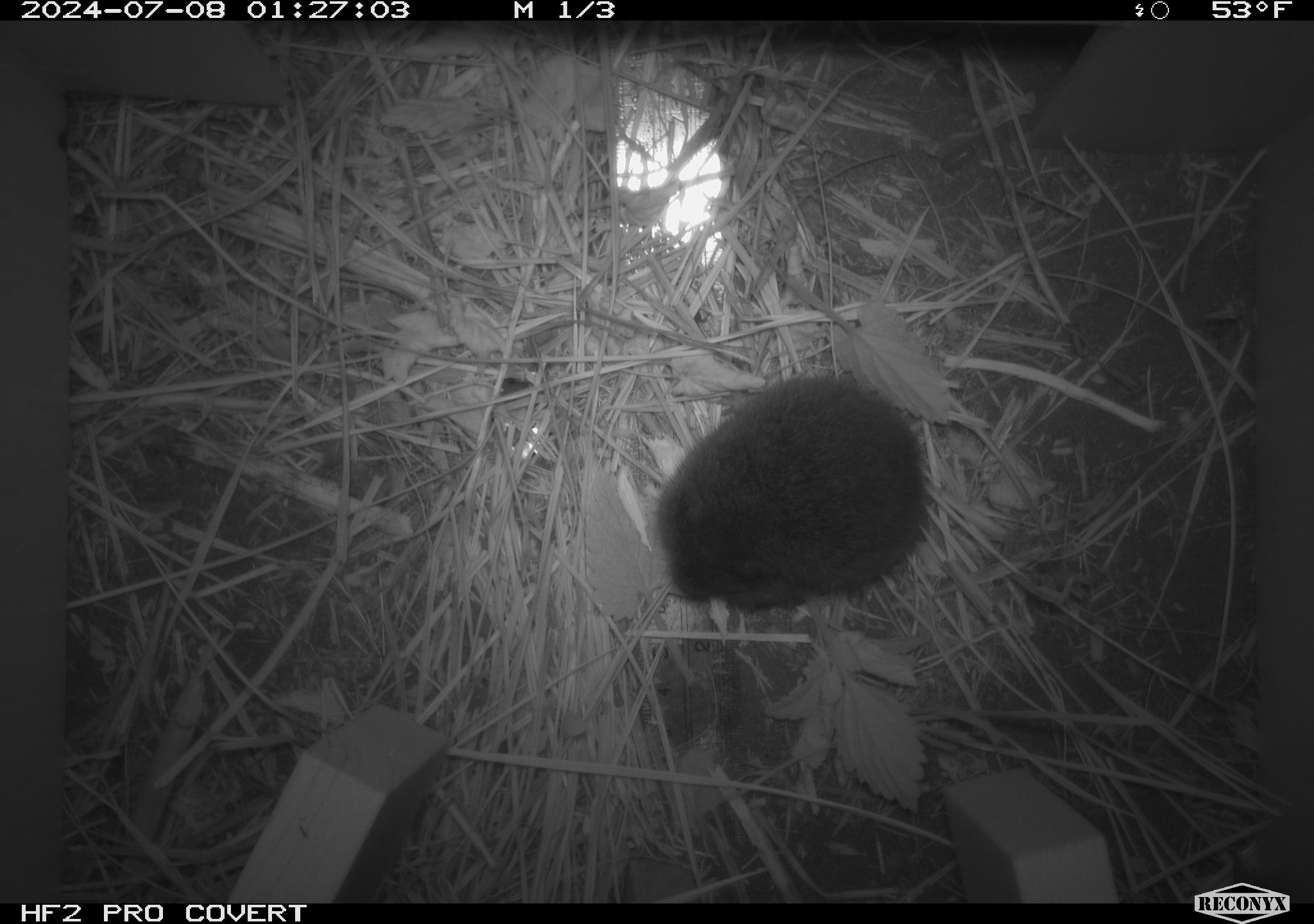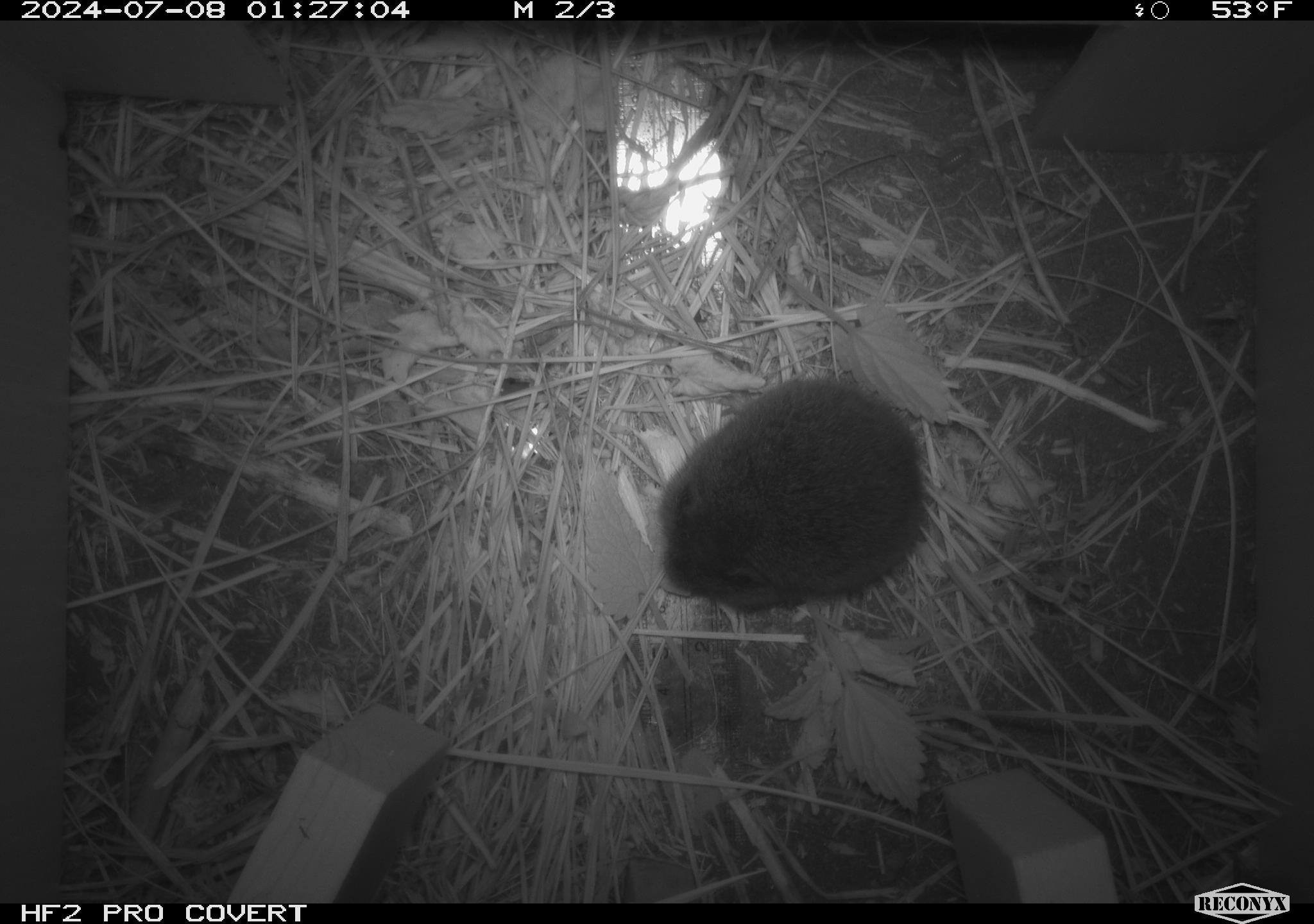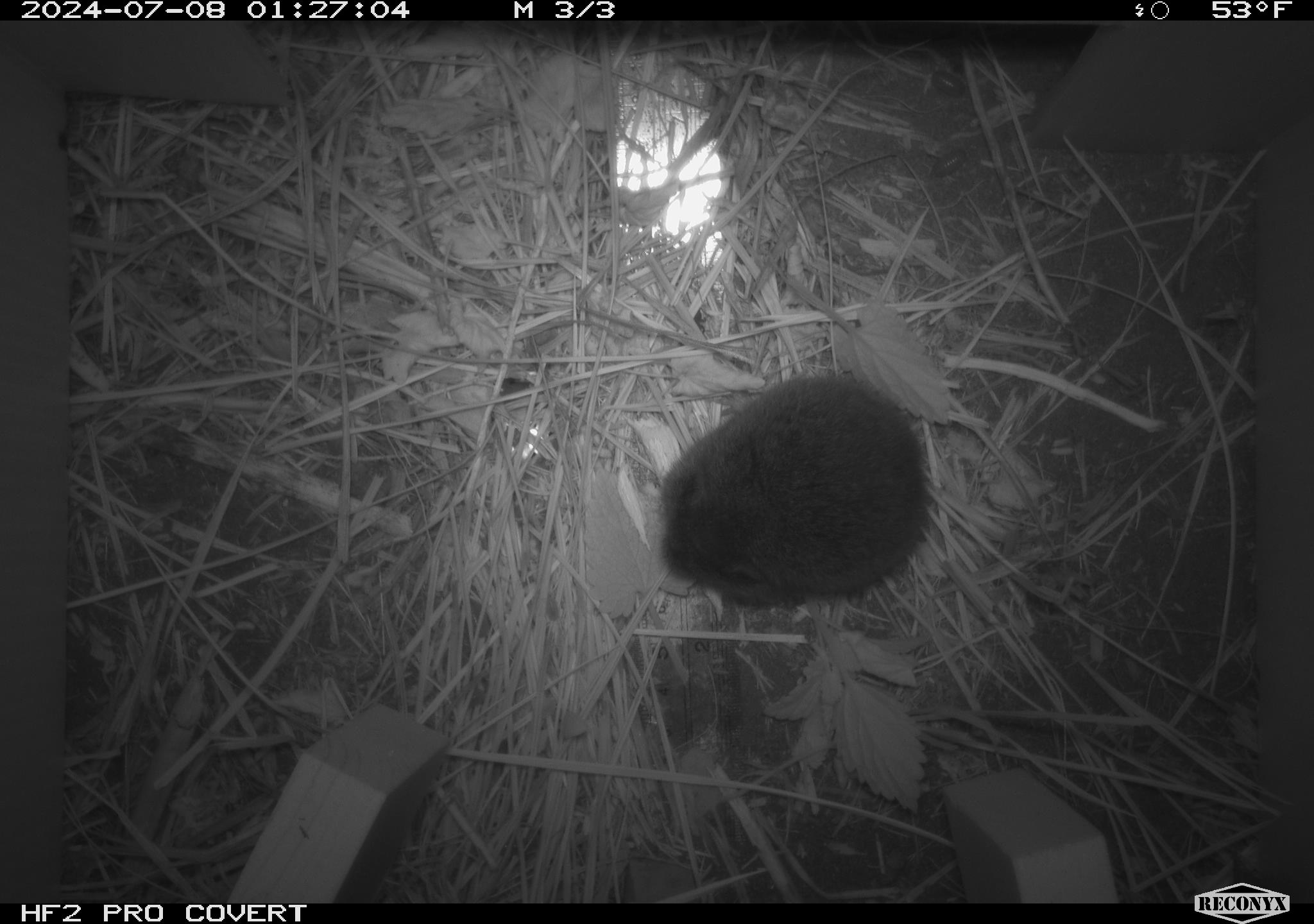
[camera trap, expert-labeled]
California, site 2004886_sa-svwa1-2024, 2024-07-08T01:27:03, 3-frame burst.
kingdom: Animalia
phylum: Chordata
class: Mammalia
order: Rodentia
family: Cricetidae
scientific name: Arvicolinae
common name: voles, lemmings, and muskrats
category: arvicolinae subfamily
Arvicolinae subfamily (voles, lemmings, and muskrats) (Arvicolinae).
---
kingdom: Animalia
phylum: Arthropoda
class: Malacostraca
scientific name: Malacostraca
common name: amphipods, crabs, isopods, krill, lobsters and shrimps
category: malacostracan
Malacostracan (amphipods, crabs, isopods, krill, lobsters and shrimps) (Malacostraca).